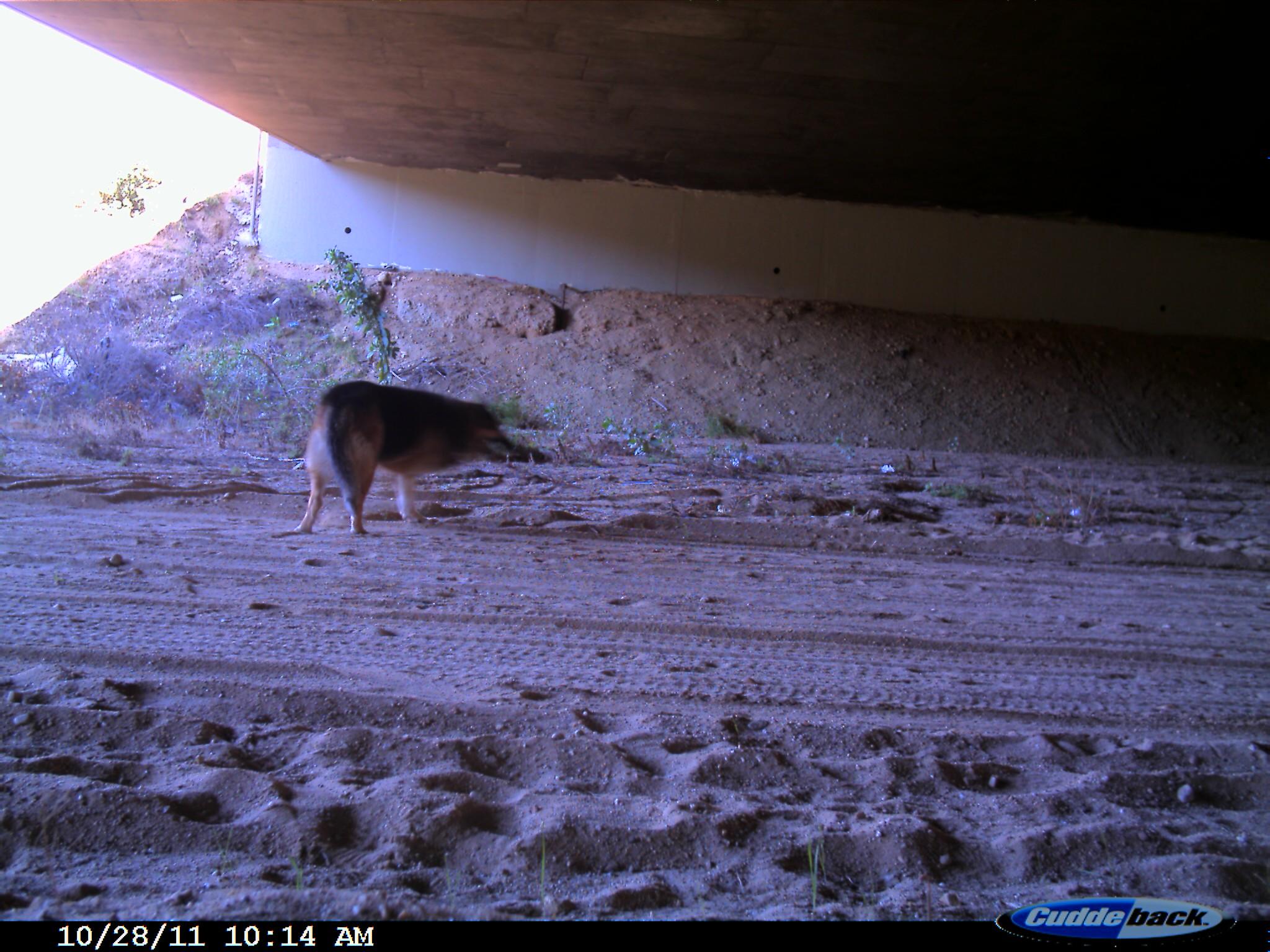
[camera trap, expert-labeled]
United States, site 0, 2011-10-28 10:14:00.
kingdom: Animalia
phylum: Chordata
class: Mammalia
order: Carnivora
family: Canidae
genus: Canis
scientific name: Canis familiaris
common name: domestic dog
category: dog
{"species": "dog (domestic dog) (Canis familiaris)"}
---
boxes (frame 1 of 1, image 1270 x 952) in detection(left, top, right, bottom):
dog: detection(257, 327, 551, 571)